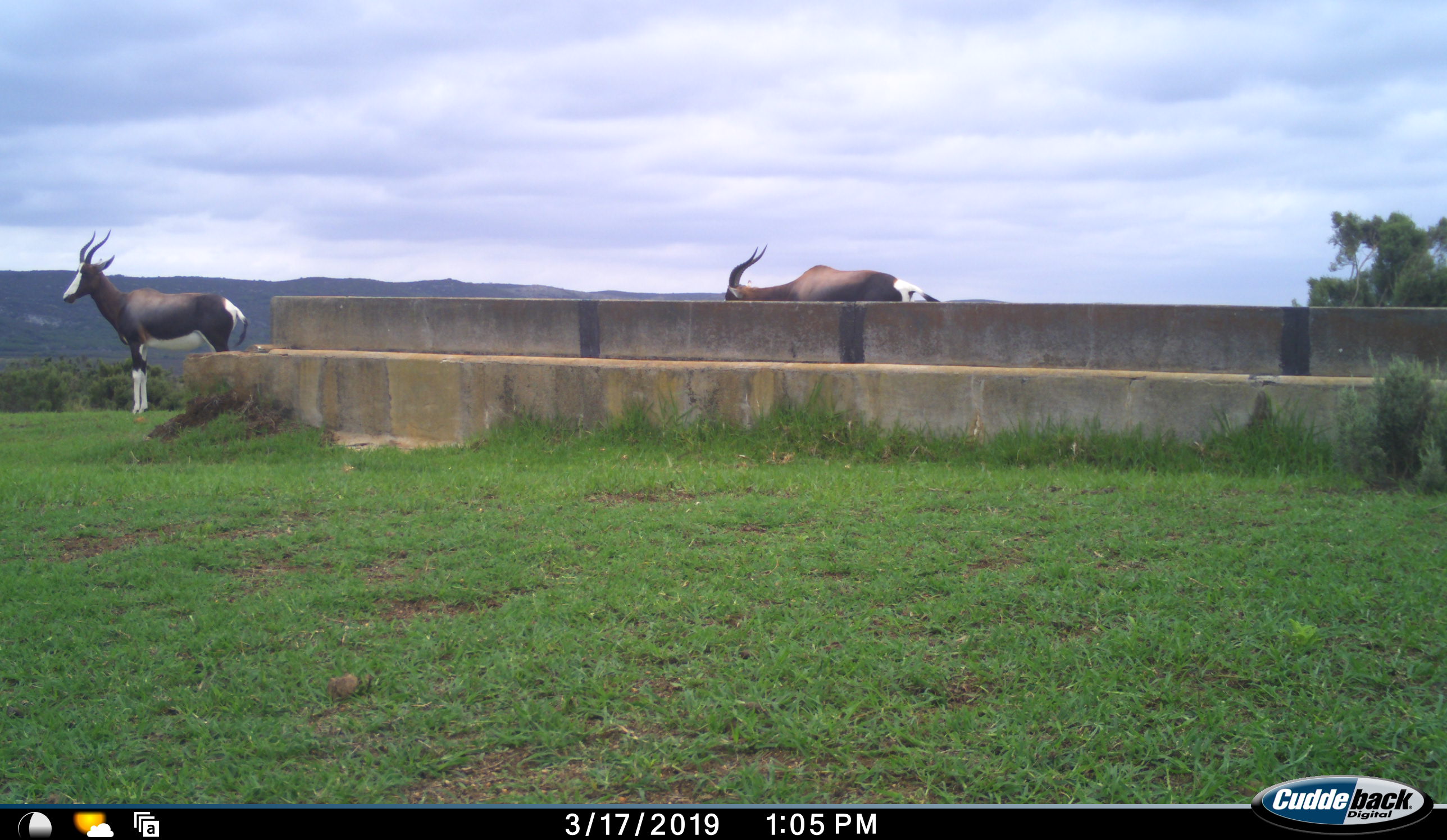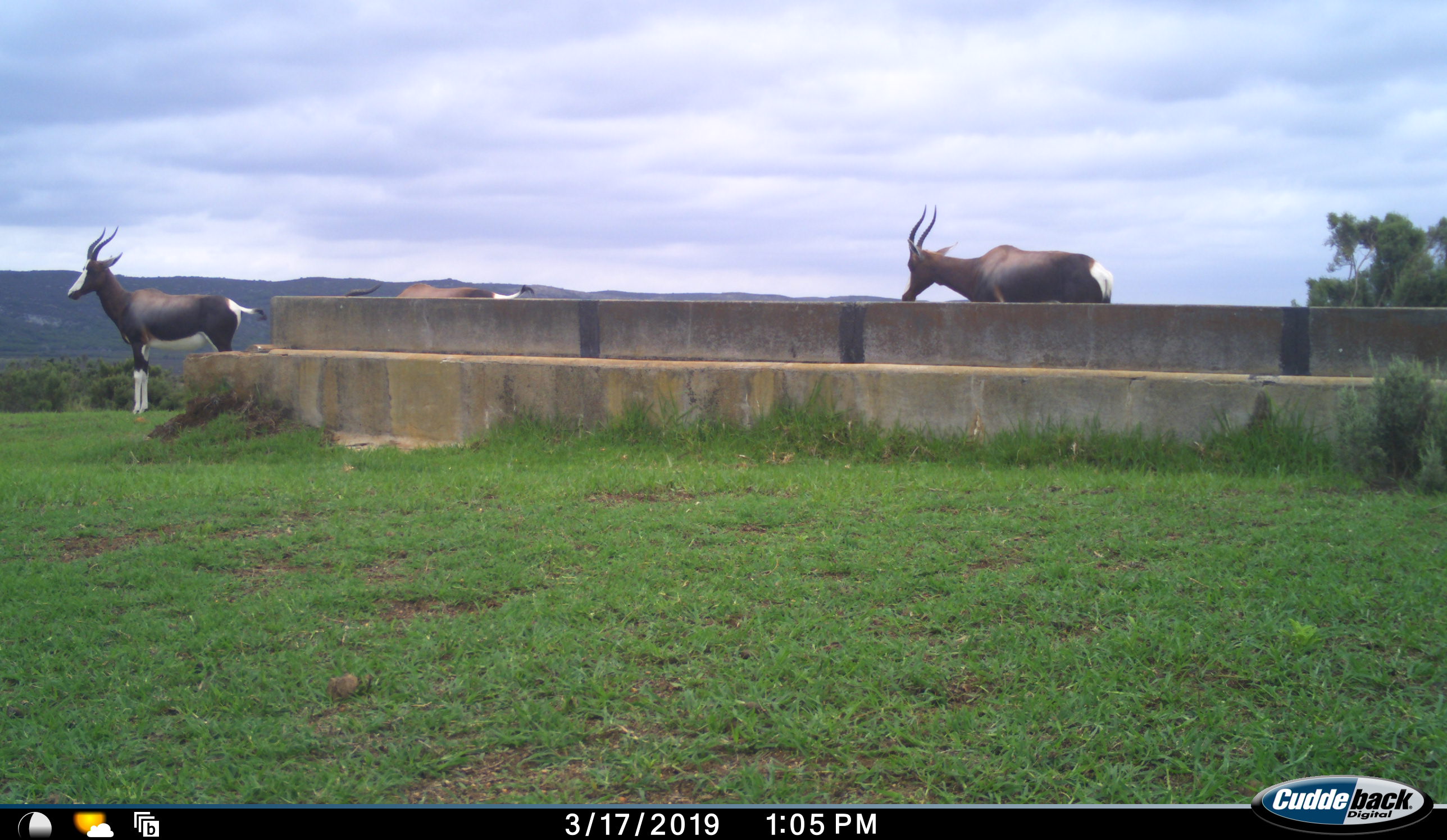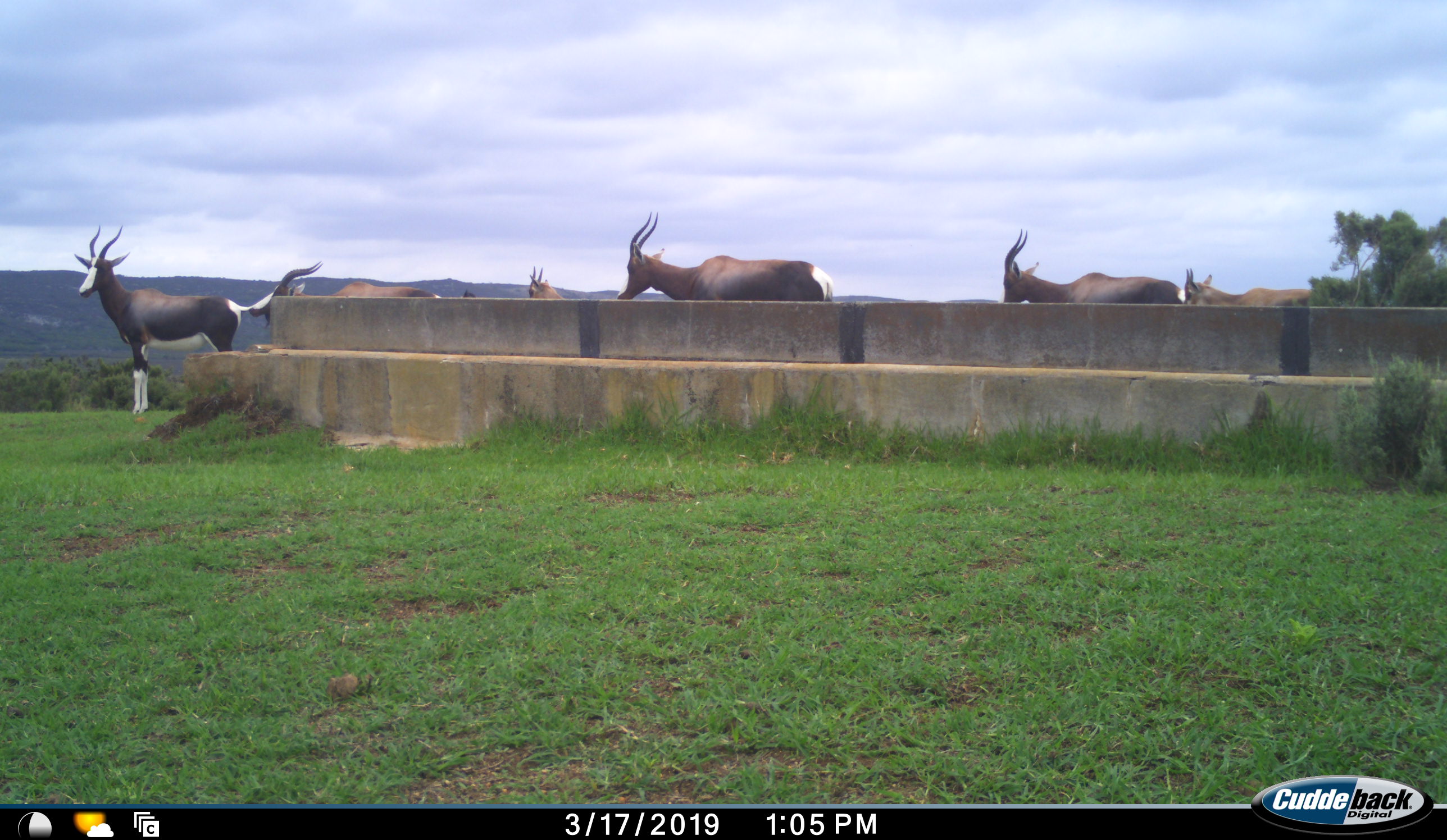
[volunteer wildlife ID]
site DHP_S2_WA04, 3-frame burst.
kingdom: Animalia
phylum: Chordata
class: Mammalia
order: Artiodactyla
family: Bovidae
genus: Damaliscus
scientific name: Damaliscus pygargus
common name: bontebok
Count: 6.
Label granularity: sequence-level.